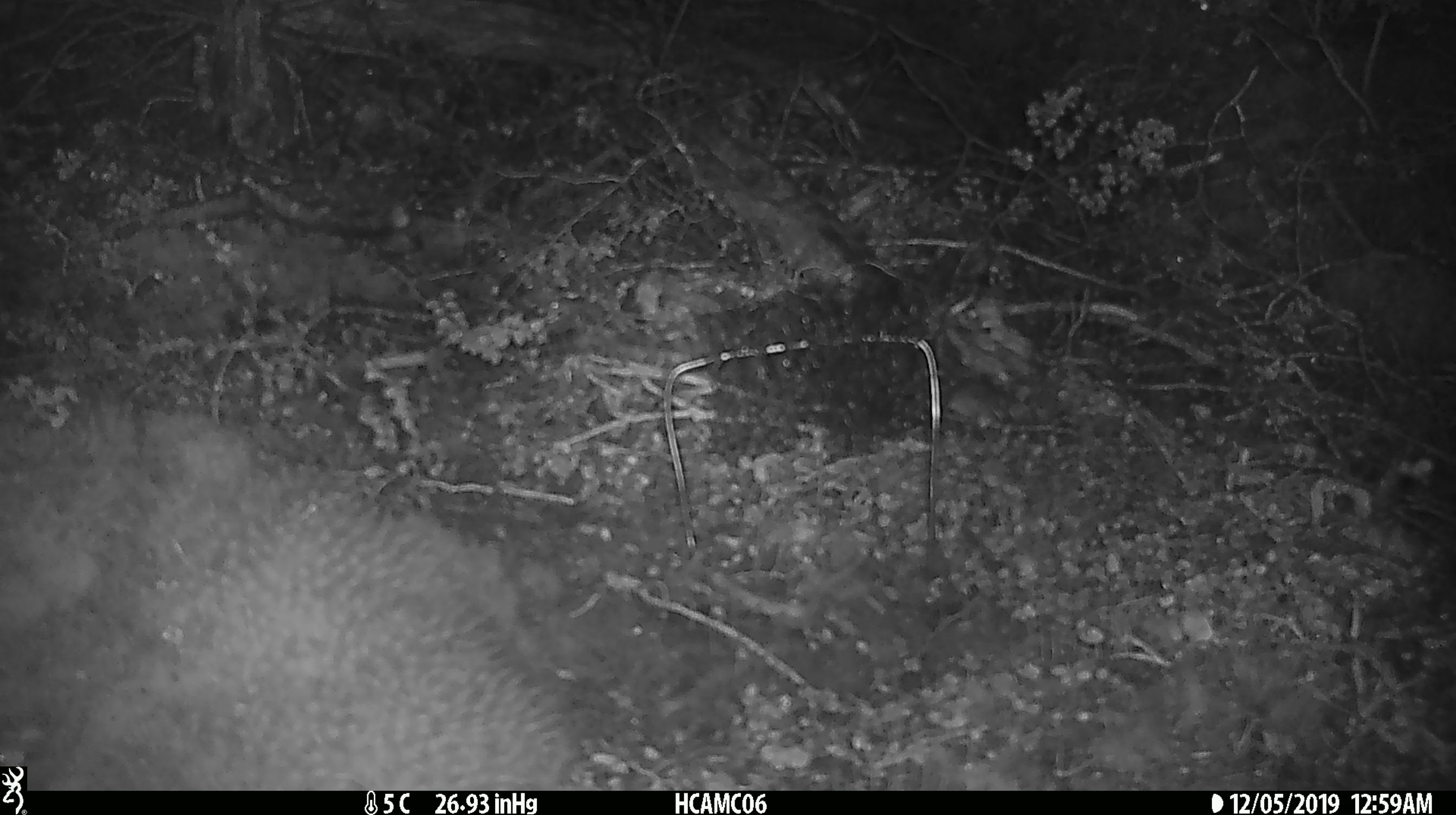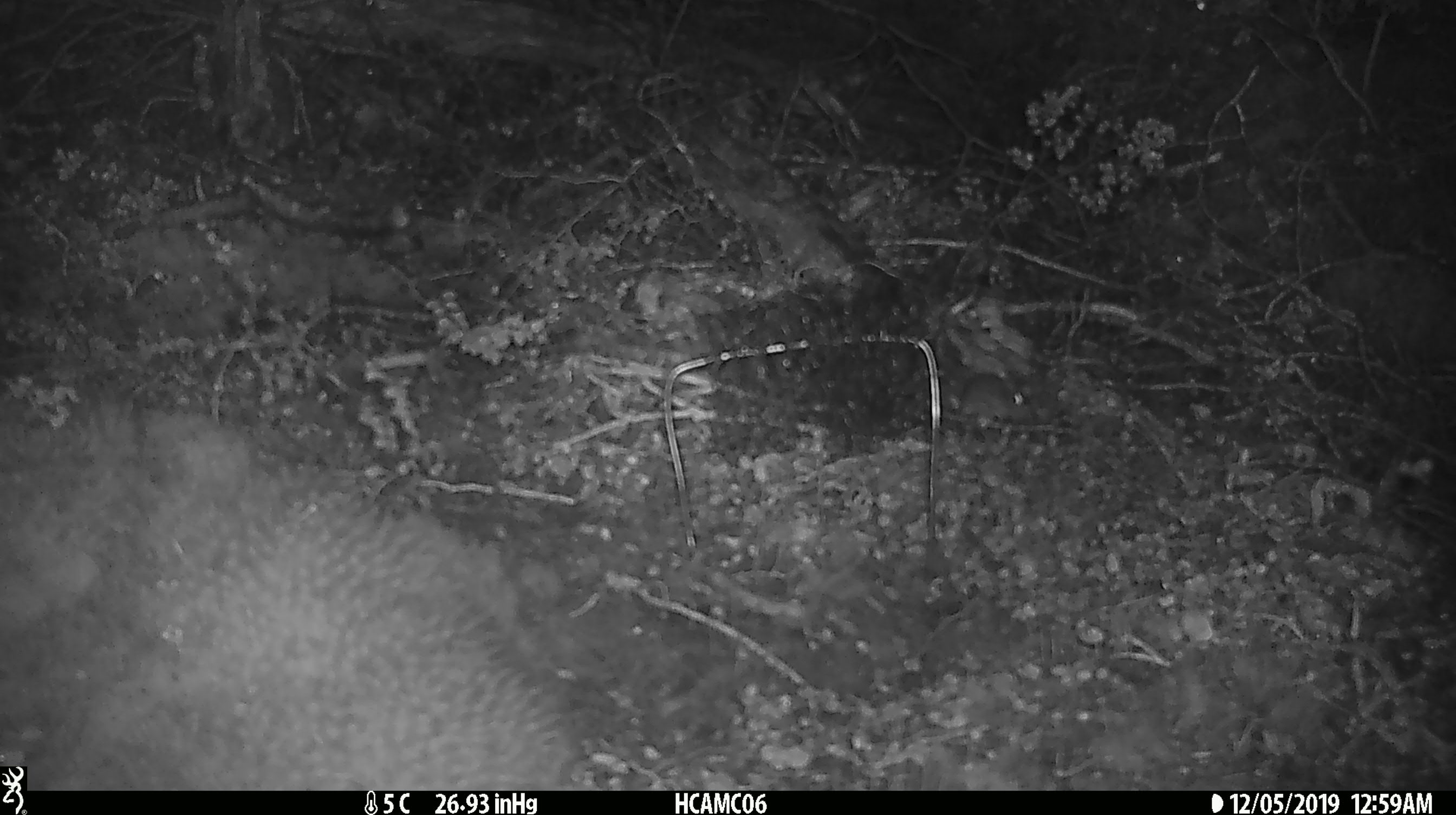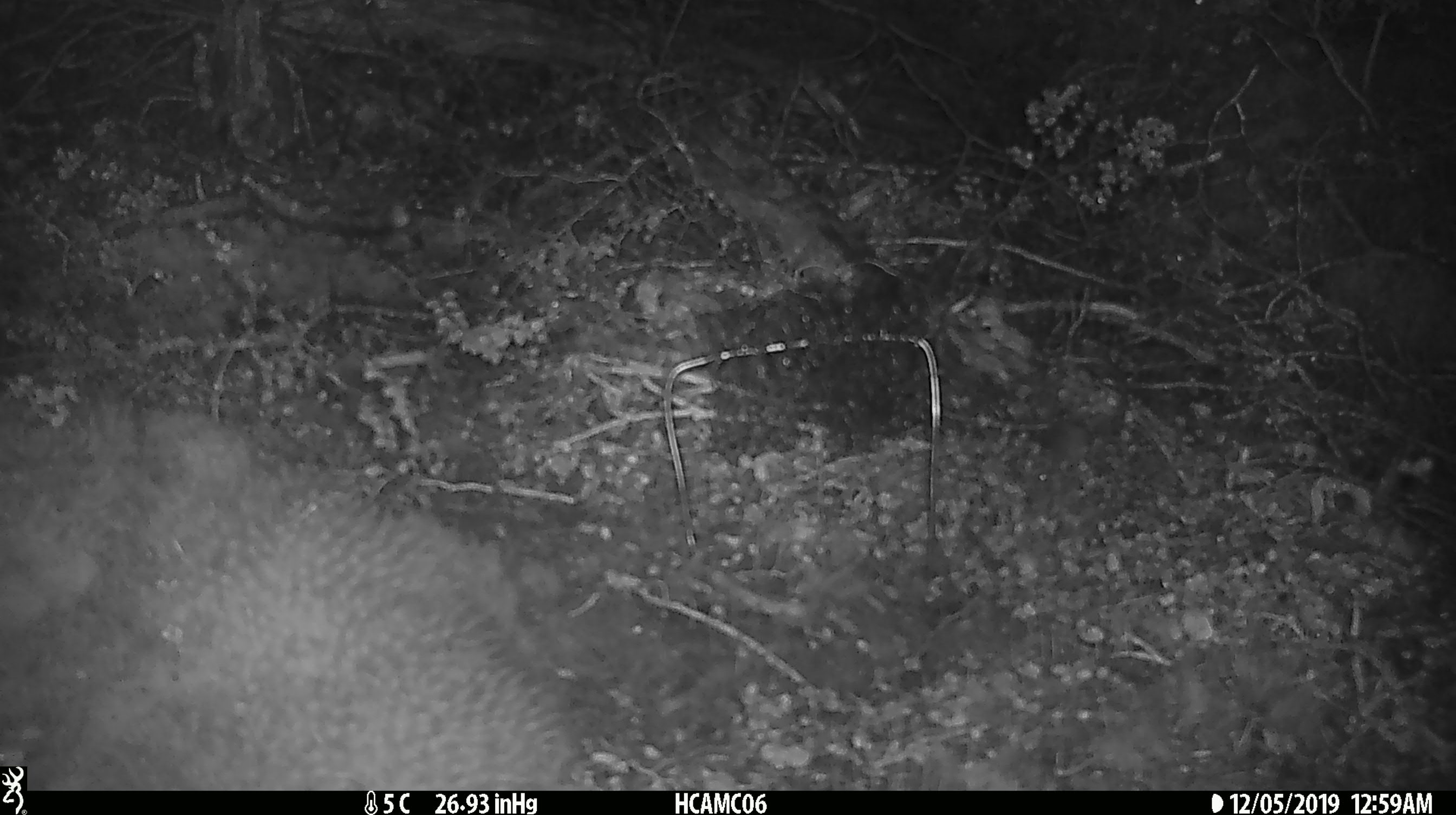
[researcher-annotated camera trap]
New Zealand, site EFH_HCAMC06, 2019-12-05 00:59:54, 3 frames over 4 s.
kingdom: Animalia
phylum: Chordata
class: Mammalia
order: Rodentia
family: Muridae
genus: Mus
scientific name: Mus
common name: mouse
Mouse (Mus).